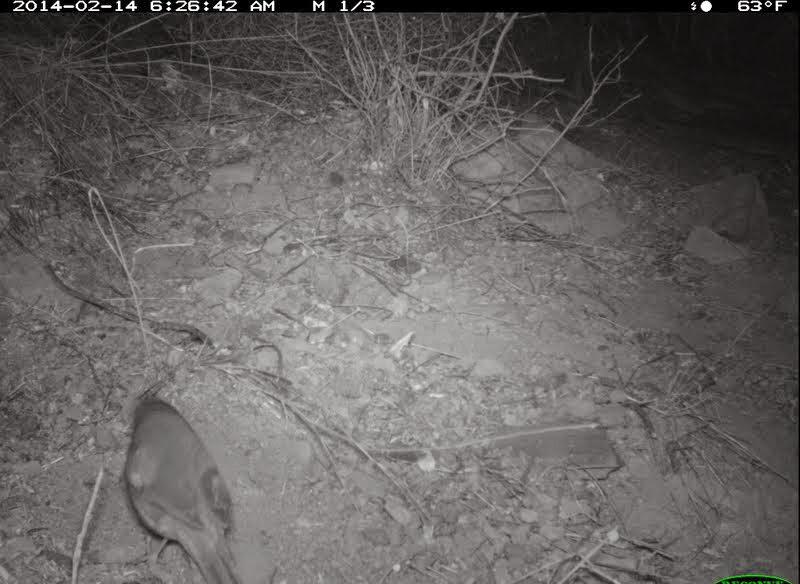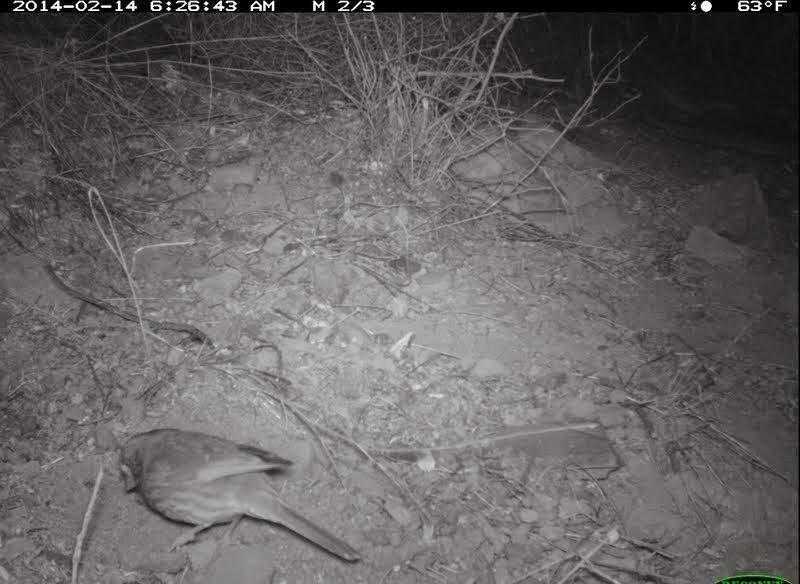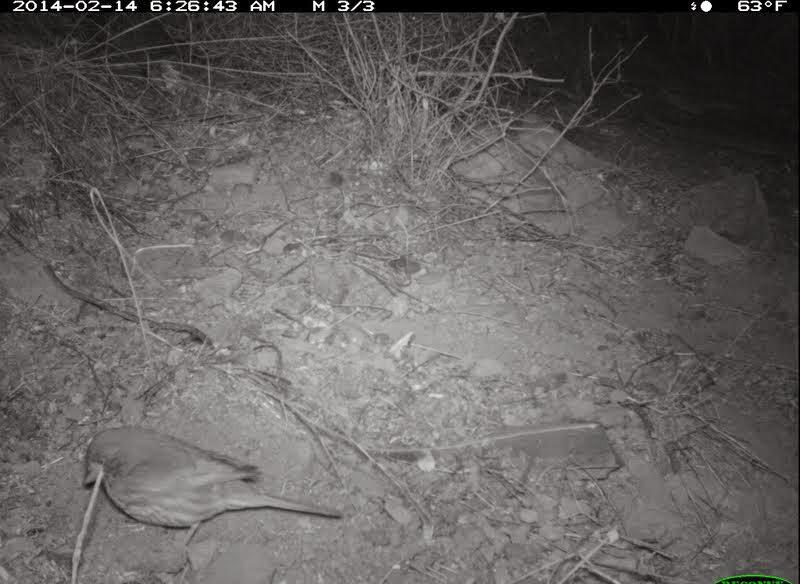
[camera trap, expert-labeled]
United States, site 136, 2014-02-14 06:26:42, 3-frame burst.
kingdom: Animalia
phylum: Chordata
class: Aves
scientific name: Aves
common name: bird